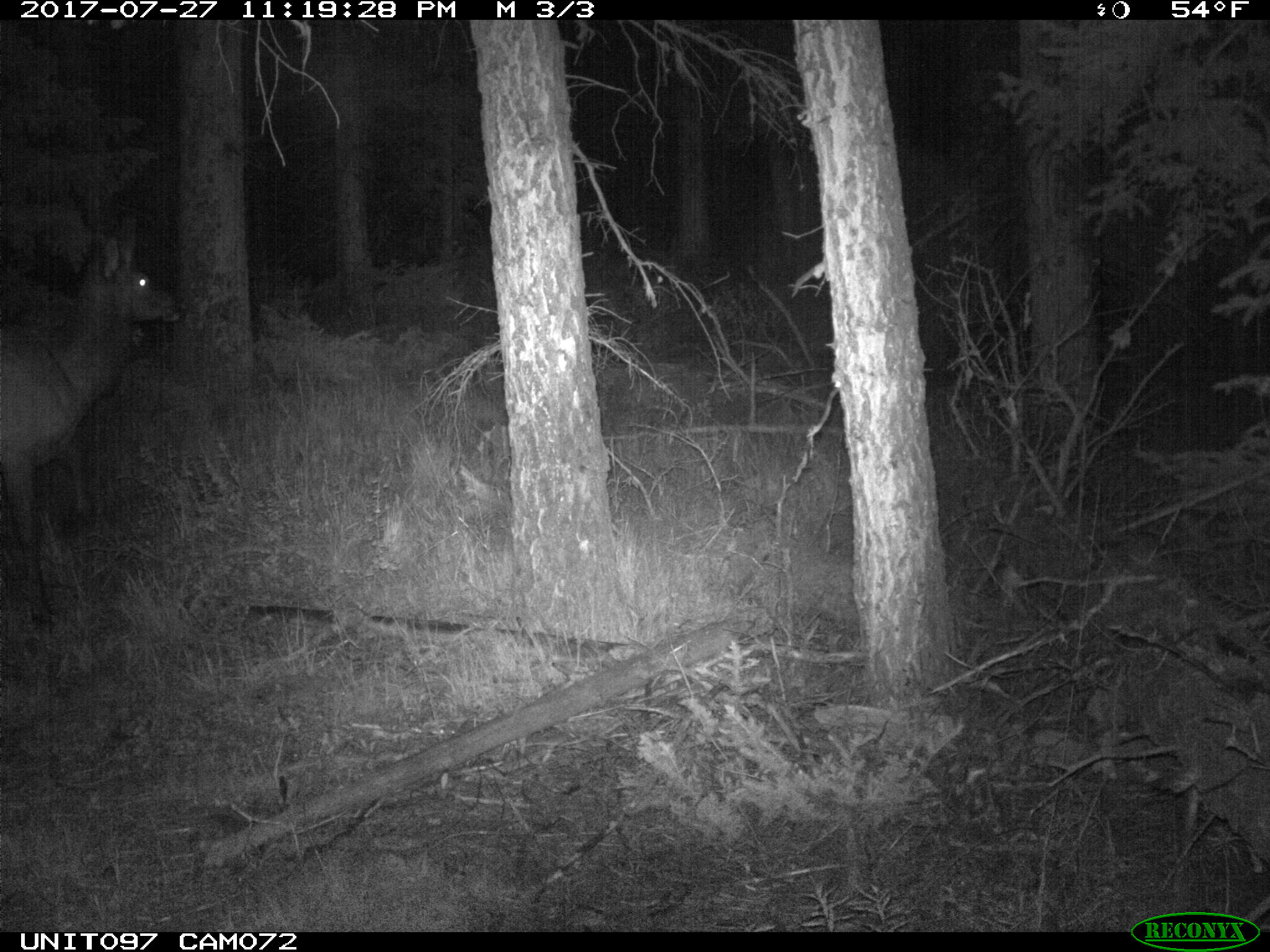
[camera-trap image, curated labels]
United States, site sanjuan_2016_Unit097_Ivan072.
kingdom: Animalia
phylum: Chordata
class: Mammalia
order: Artiodactyla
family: Cervidae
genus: Cervus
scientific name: Cervus elaphus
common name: red deer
Cervus elaphus (red deer).